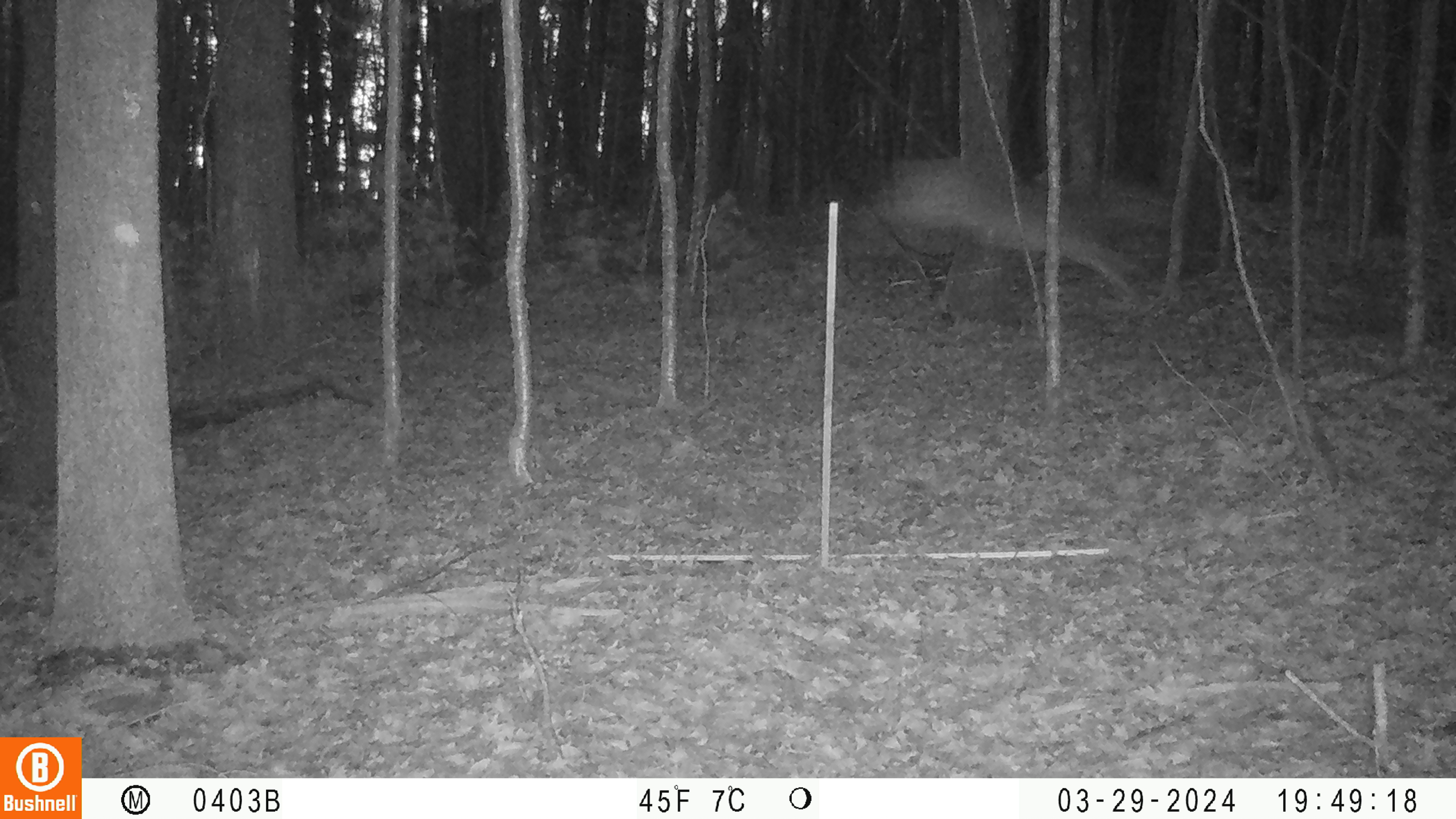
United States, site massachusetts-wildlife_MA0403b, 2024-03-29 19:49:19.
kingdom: Animalia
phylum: Chordata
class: Mammalia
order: Artiodactyla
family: Cervidae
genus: Odocoileus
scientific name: Odocoileus virginianus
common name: white-tailed deer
White-tailed deer (Odocoileus virginianus).